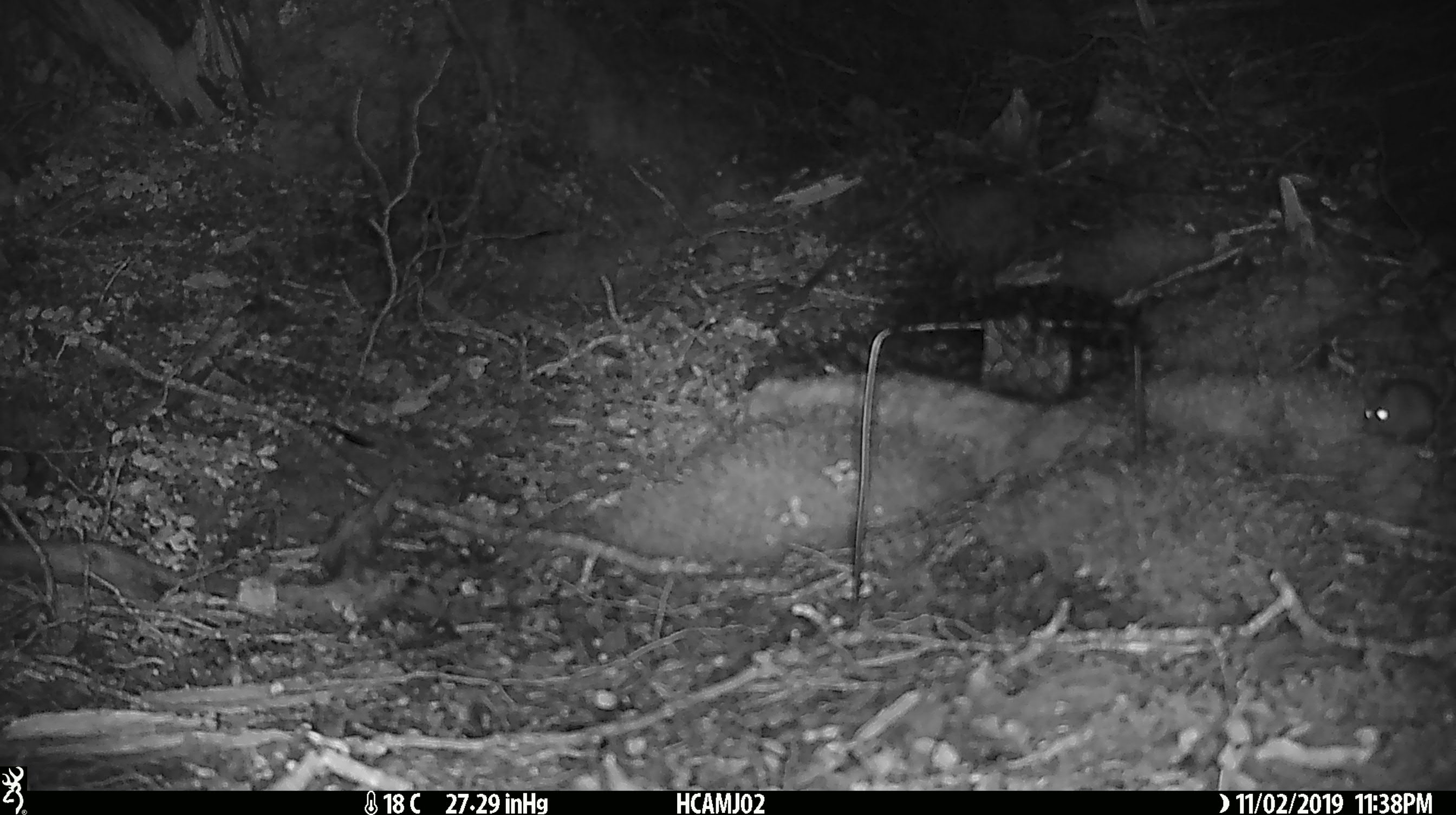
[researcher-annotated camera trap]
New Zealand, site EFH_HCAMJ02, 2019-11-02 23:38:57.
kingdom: Animalia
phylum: Chordata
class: Mammalia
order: Rodentia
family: Muridae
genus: Mus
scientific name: Mus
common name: mouse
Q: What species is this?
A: Mouse (Mus).